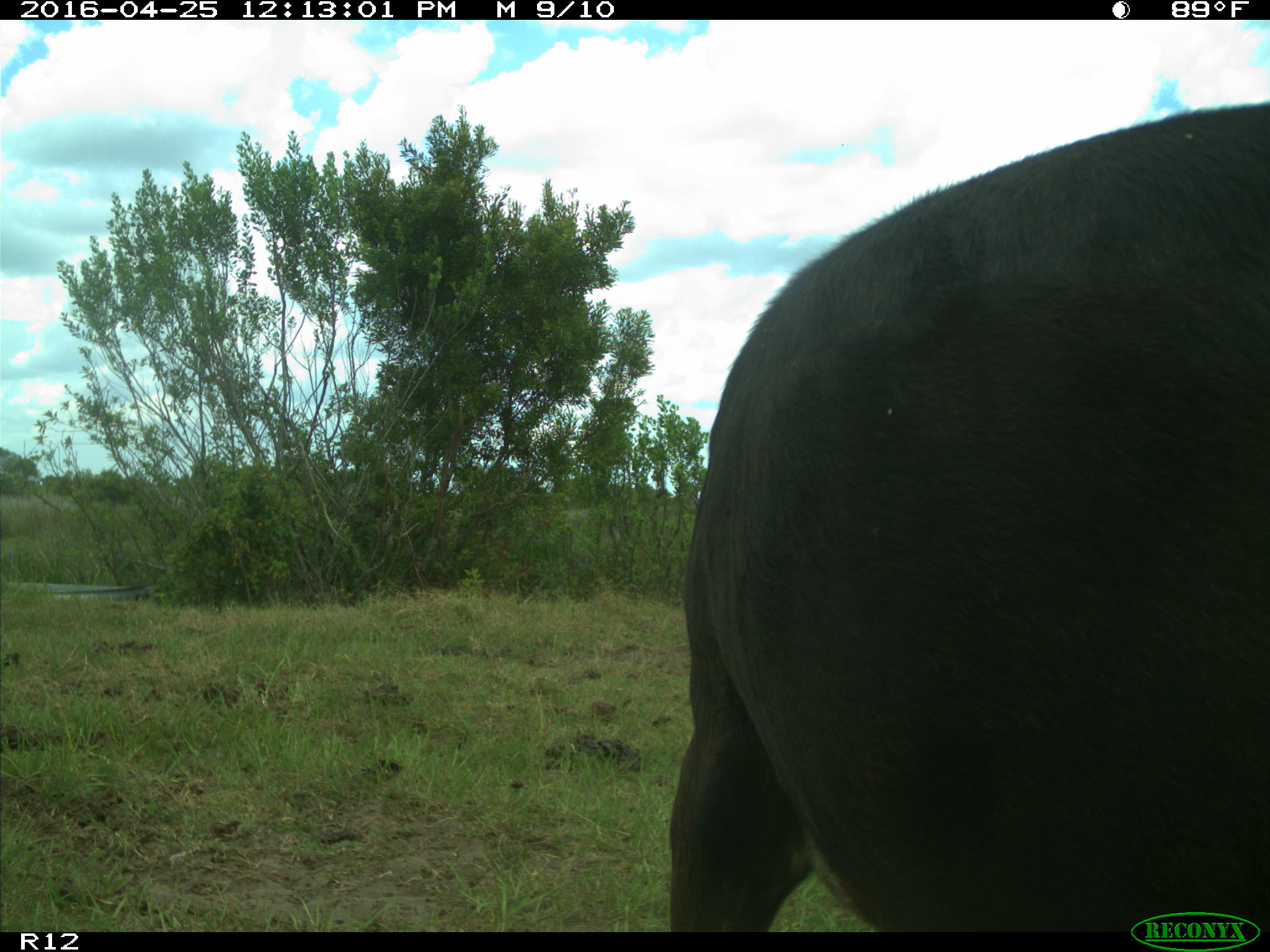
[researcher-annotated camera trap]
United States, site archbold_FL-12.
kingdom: Animalia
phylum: Chordata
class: Mammalia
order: Artiodactyla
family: Bovidae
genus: Bos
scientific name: Bos taurus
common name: domestic cow